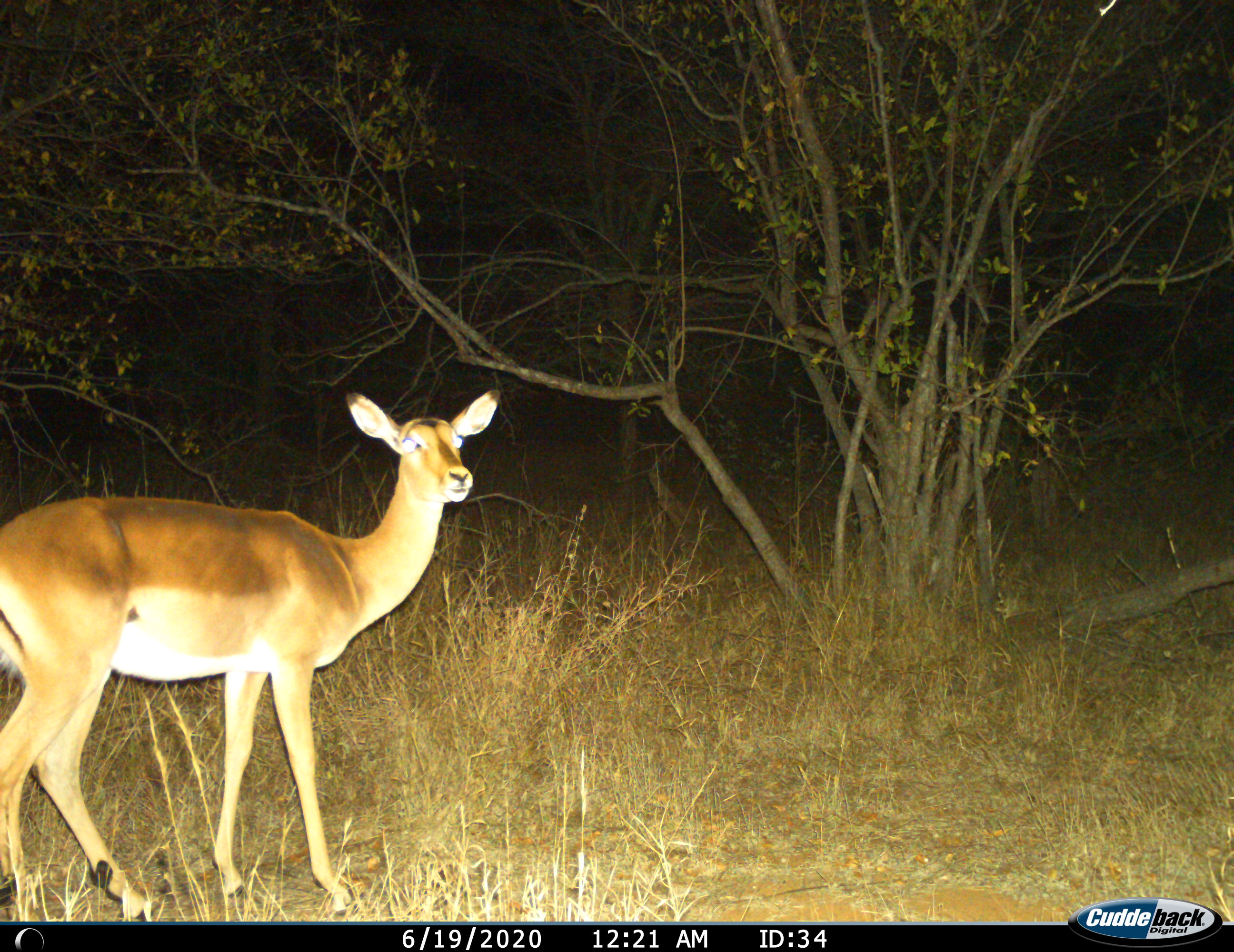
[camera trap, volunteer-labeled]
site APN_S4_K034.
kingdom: Animalia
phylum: Chordata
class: Mammalia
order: Artiodactyla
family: Bovidae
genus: Aepyceros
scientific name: Aepyceros melampus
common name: impala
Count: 1.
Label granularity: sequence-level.